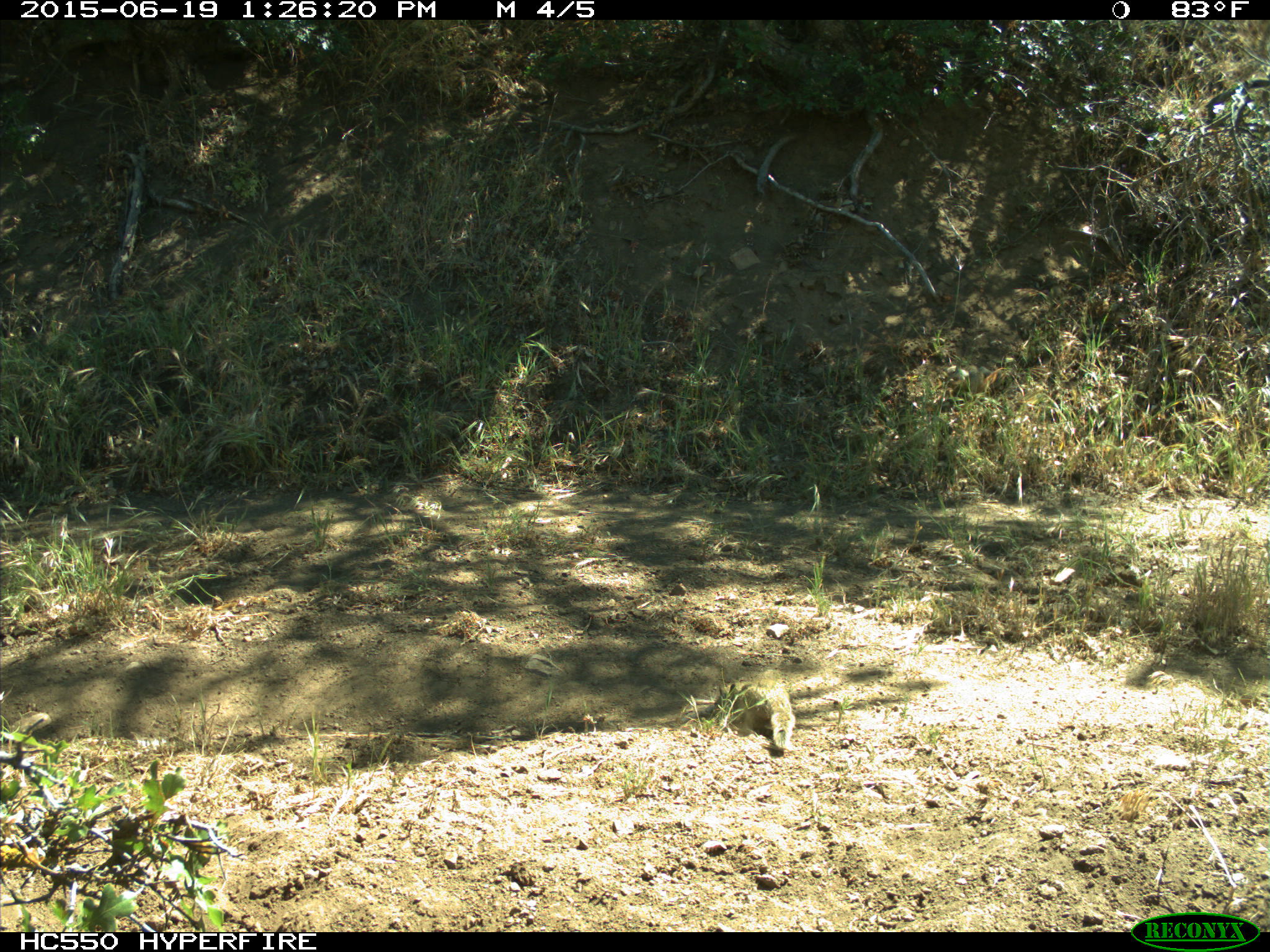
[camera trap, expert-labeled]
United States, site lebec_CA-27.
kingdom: Animalia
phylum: Chordata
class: Mammalia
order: Rodentia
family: Sciuridae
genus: Otospermophilus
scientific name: Otospermophilus beecheyi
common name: california ground squirrel